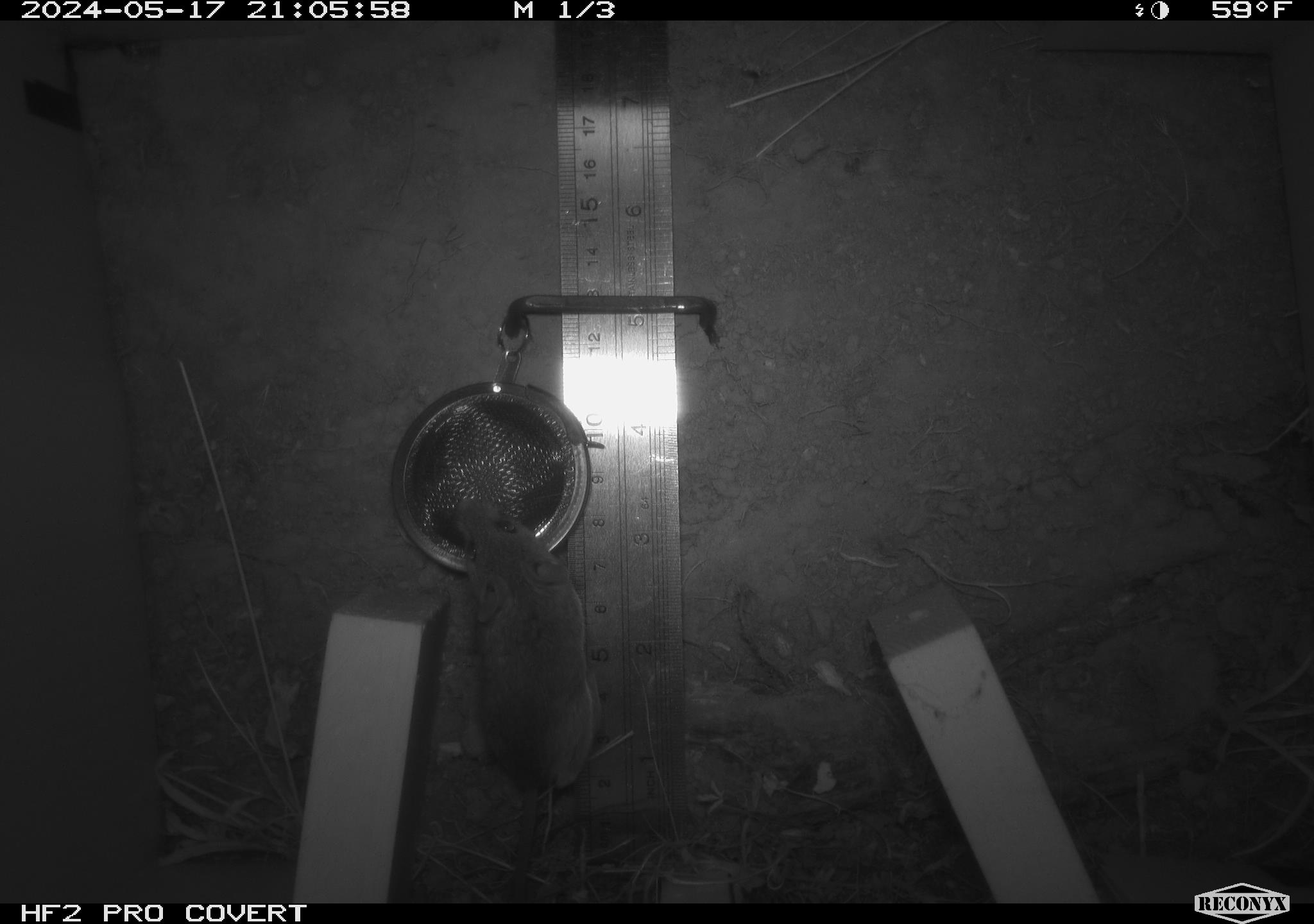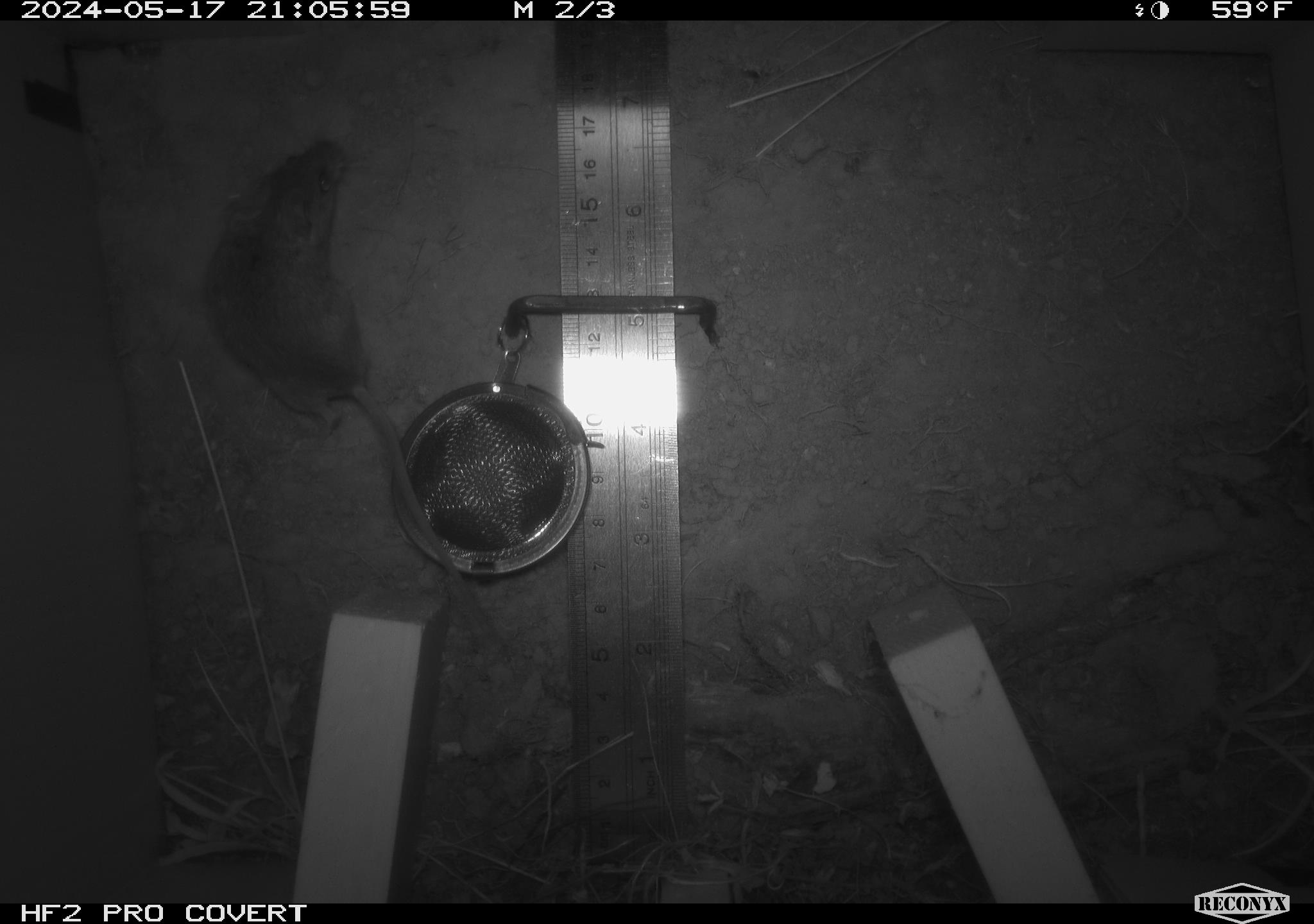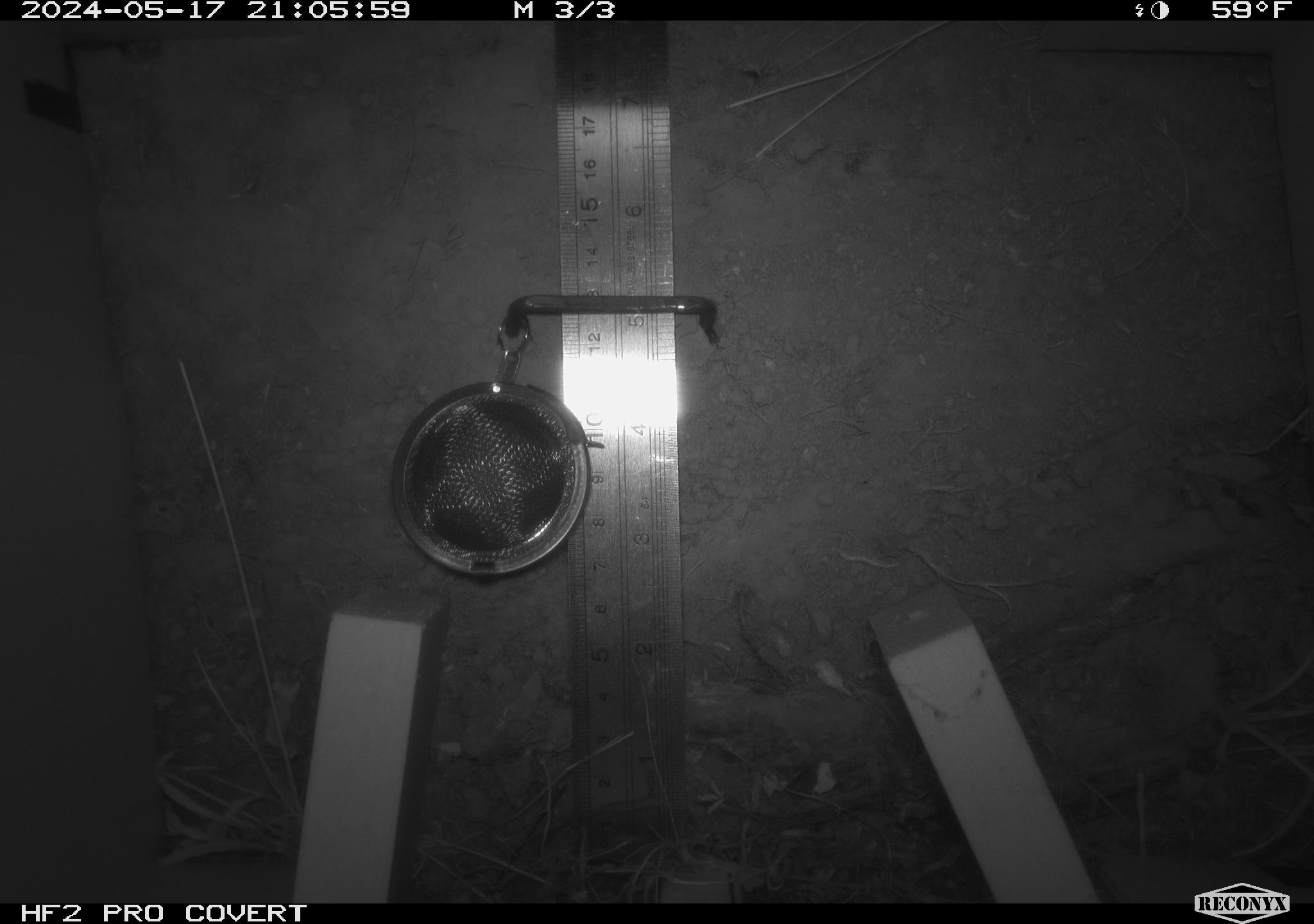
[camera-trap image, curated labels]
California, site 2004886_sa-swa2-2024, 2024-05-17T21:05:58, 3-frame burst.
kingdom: Animalia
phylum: Chordata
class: Mammalia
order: Rodentia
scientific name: Rodentia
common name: mouse species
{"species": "mouse species (Rodentia)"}